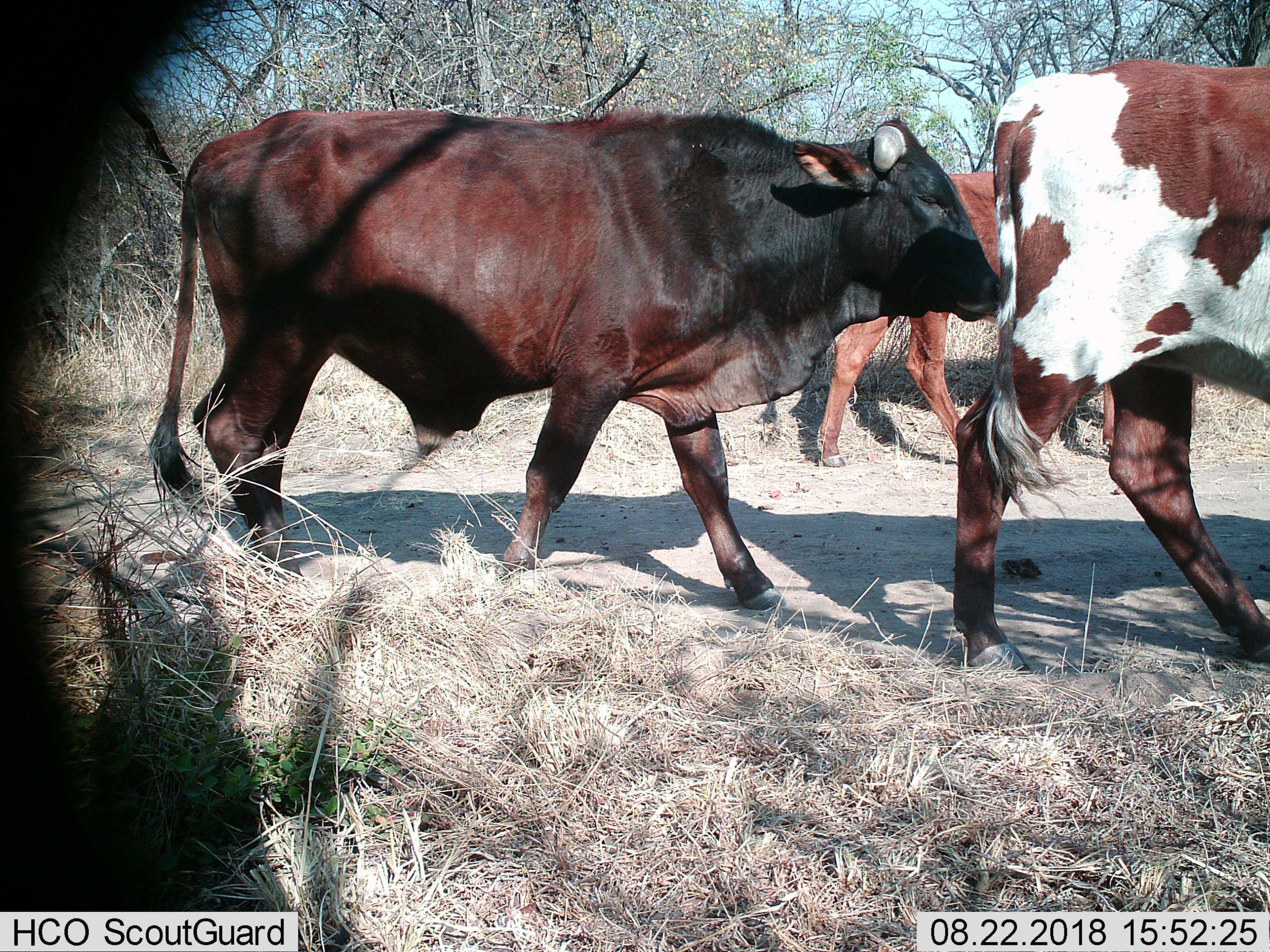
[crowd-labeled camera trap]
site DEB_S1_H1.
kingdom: Animalia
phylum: Chordata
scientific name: Vertebrata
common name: domestic animal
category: domesticanimal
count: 3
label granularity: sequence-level